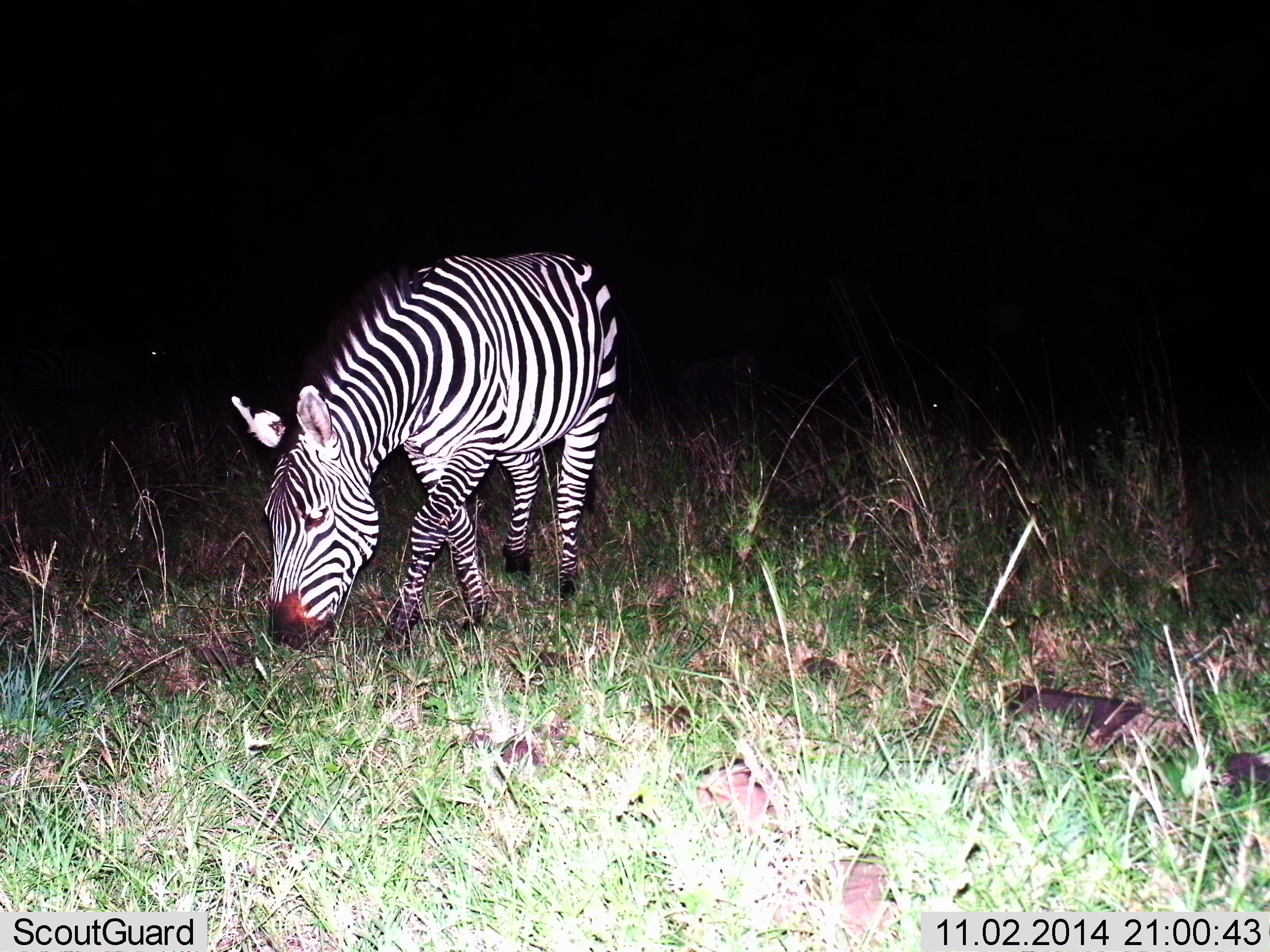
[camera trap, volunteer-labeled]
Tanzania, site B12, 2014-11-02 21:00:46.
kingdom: Animalia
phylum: Chordata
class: Mammalia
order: Perissodactyla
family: Equidae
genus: Equus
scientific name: Equus quagga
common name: plains zebra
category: zebra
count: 1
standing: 20%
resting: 0%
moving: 20%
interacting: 0%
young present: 0%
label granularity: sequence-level